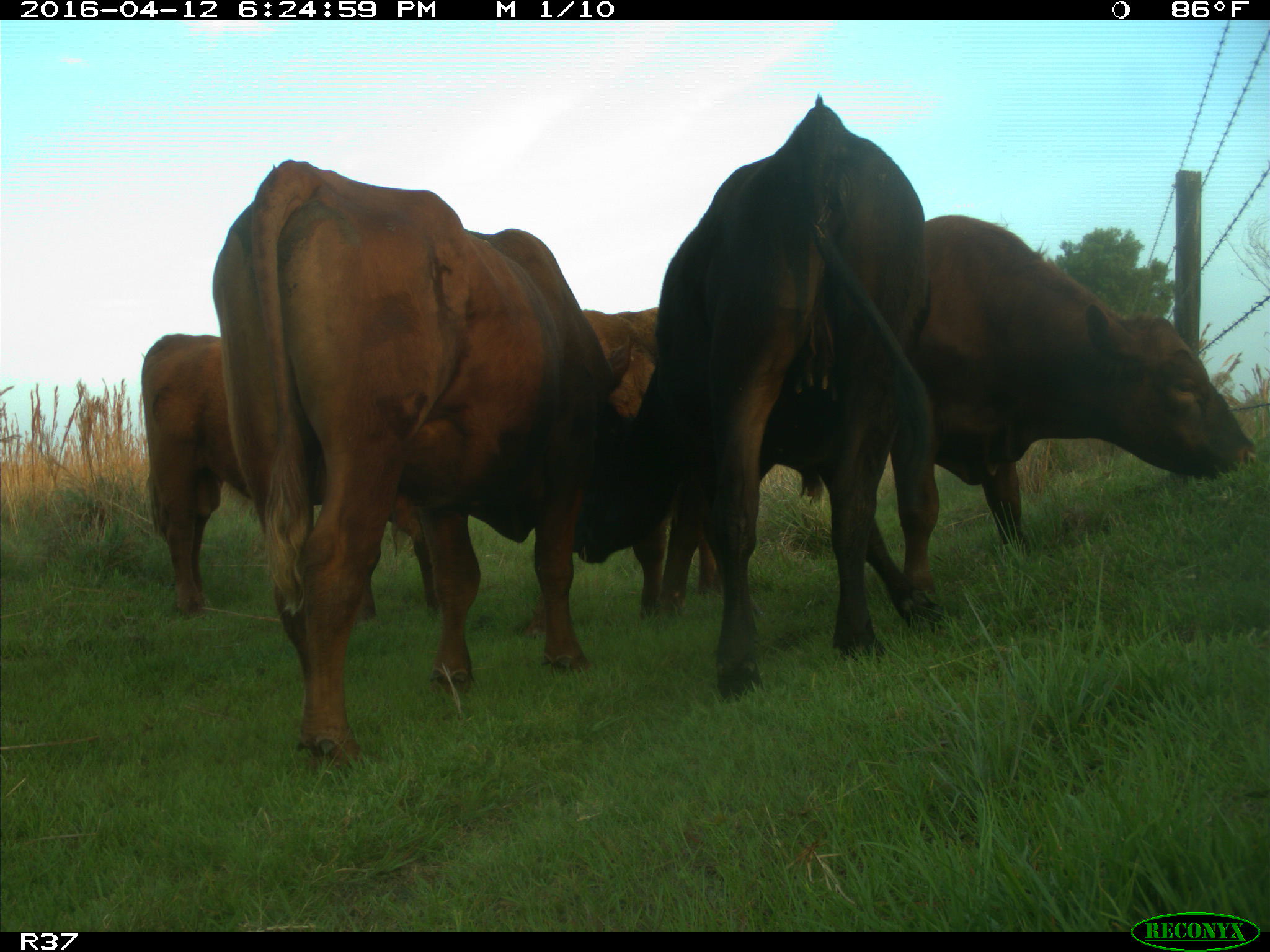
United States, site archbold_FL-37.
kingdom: Animalia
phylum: Chordata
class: Mammalia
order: Artiodactyla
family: Bovidae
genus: Bos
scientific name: Bos taurus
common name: domestic cow